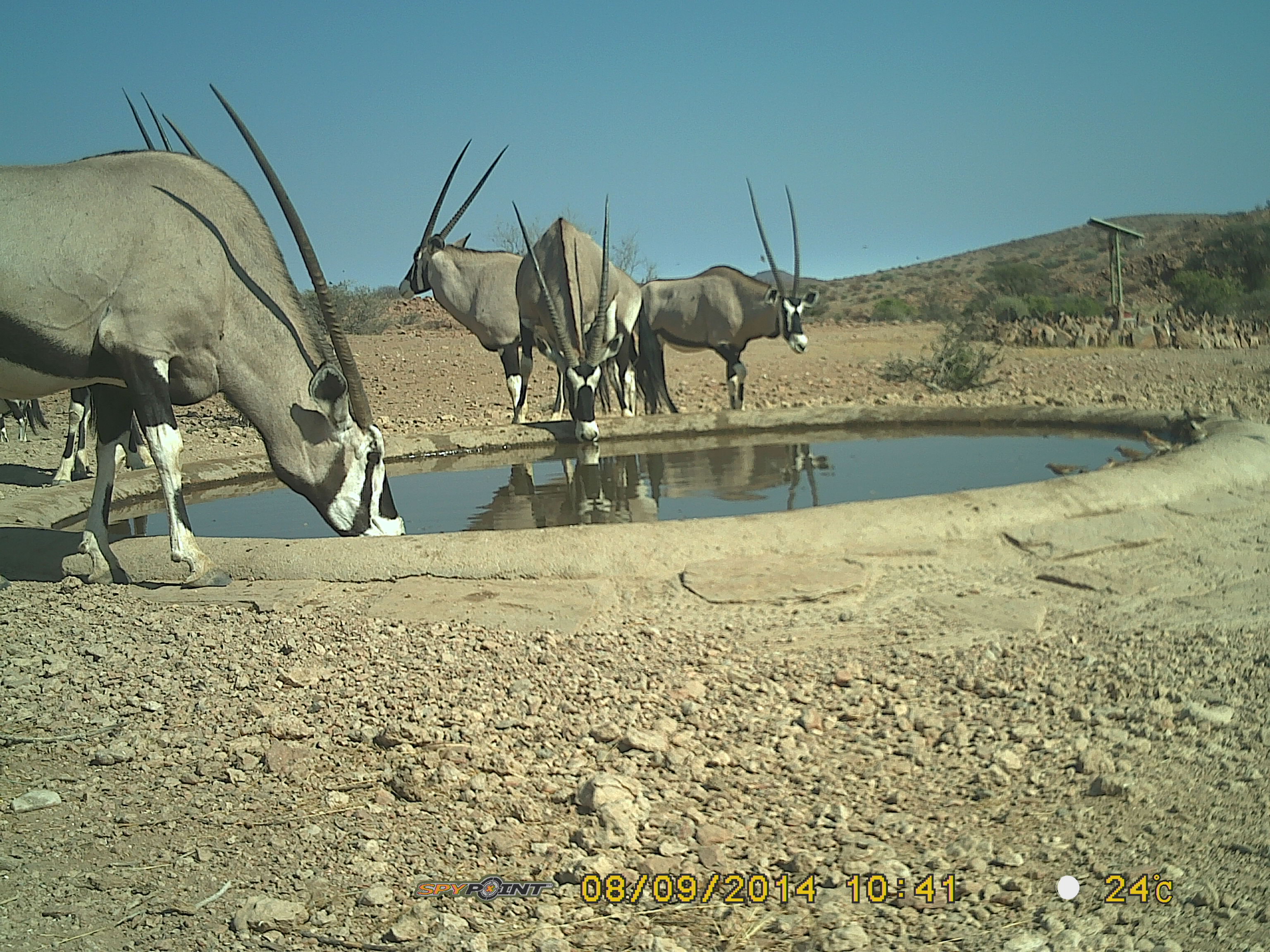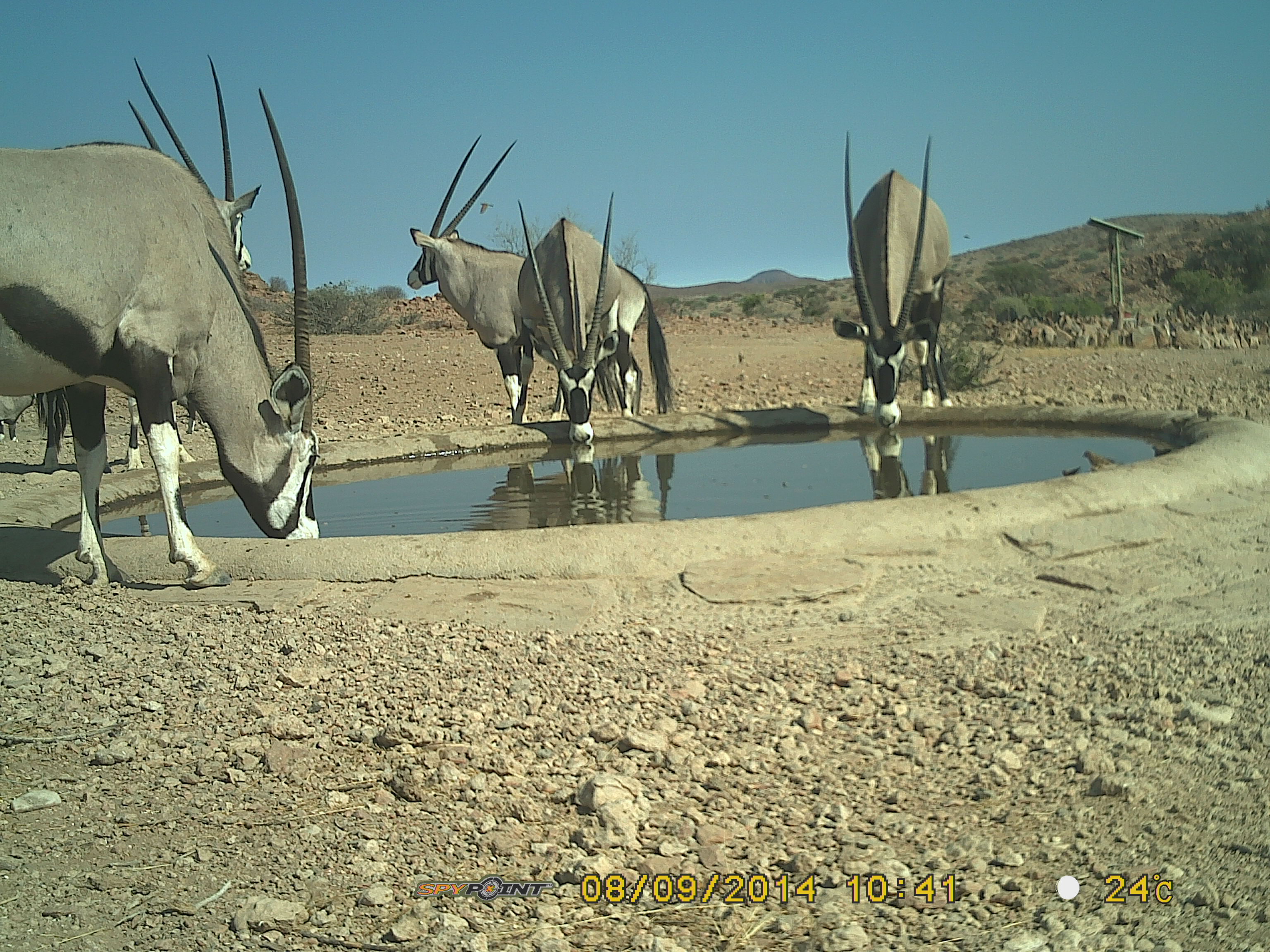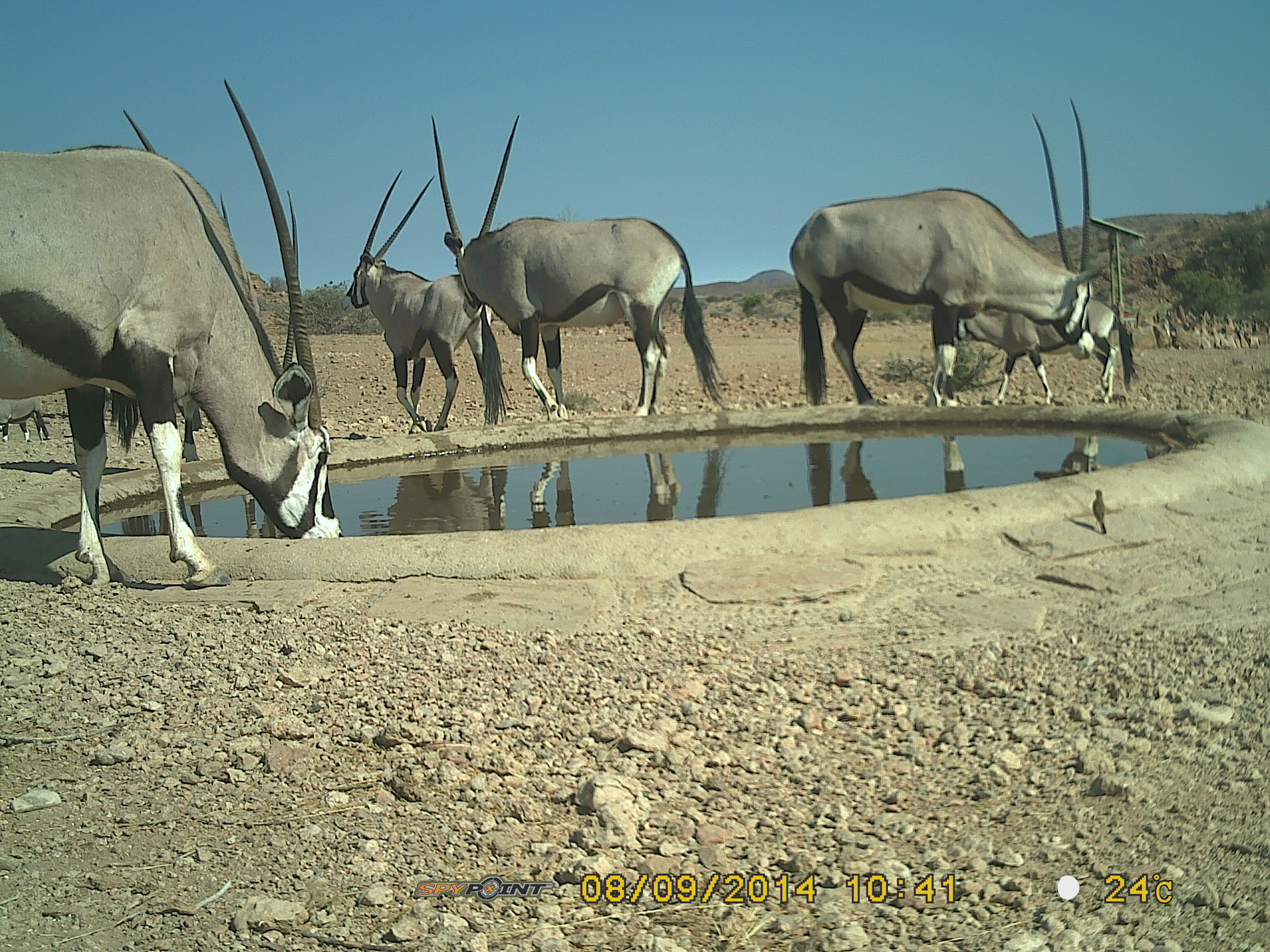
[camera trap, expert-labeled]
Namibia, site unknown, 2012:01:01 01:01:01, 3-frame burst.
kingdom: Animalia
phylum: Chordata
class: Mammalia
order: Artiodactyla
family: Bovidae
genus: Oryx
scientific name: Oryx gazella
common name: gemsbok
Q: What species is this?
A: Oryx gazella (gemsbok).